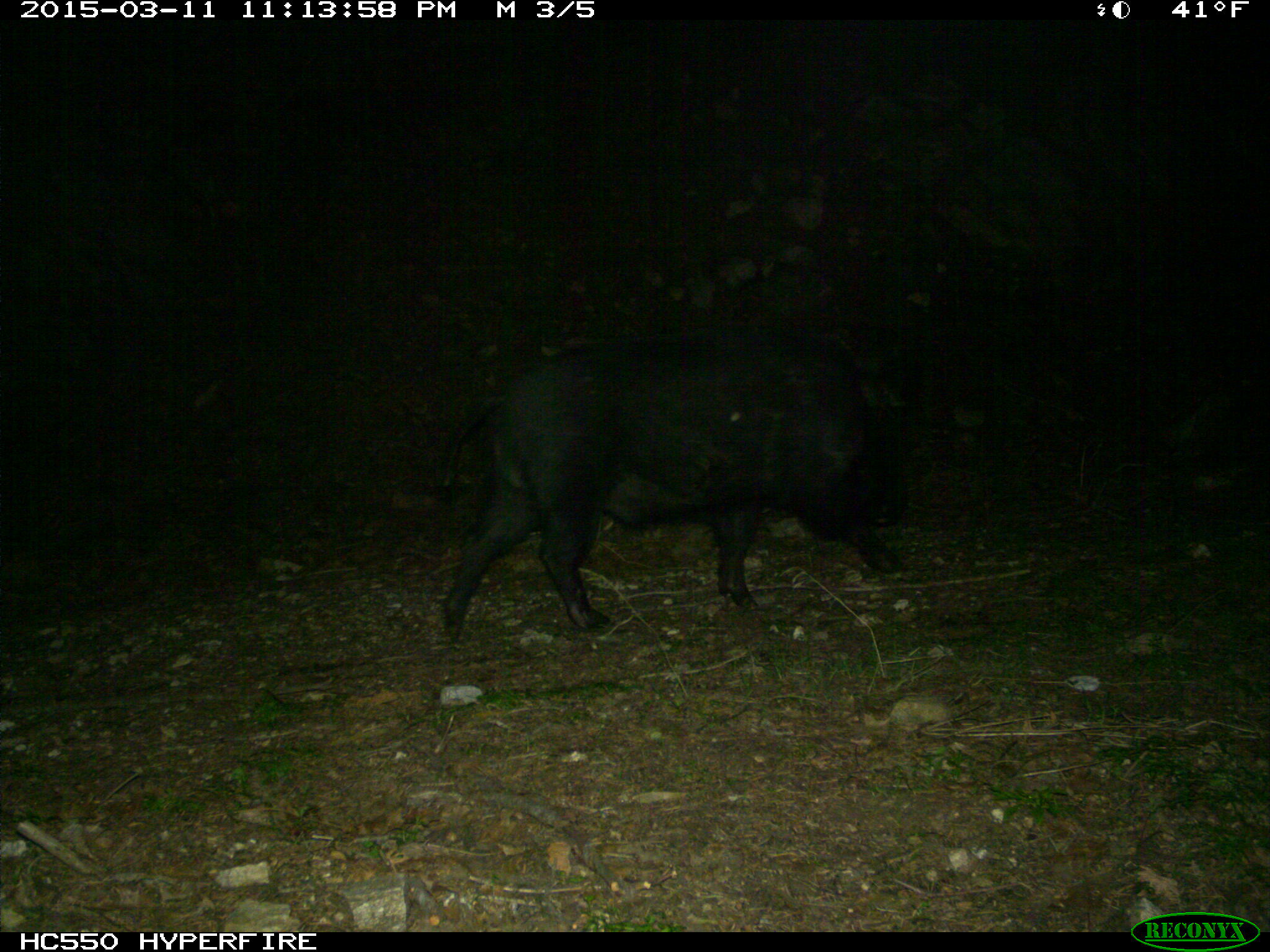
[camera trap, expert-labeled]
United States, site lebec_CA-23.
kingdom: Animalia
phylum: Chordata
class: Mammalia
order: Artiodactyla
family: Suidae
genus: Sus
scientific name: Sus scrofa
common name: wild boar